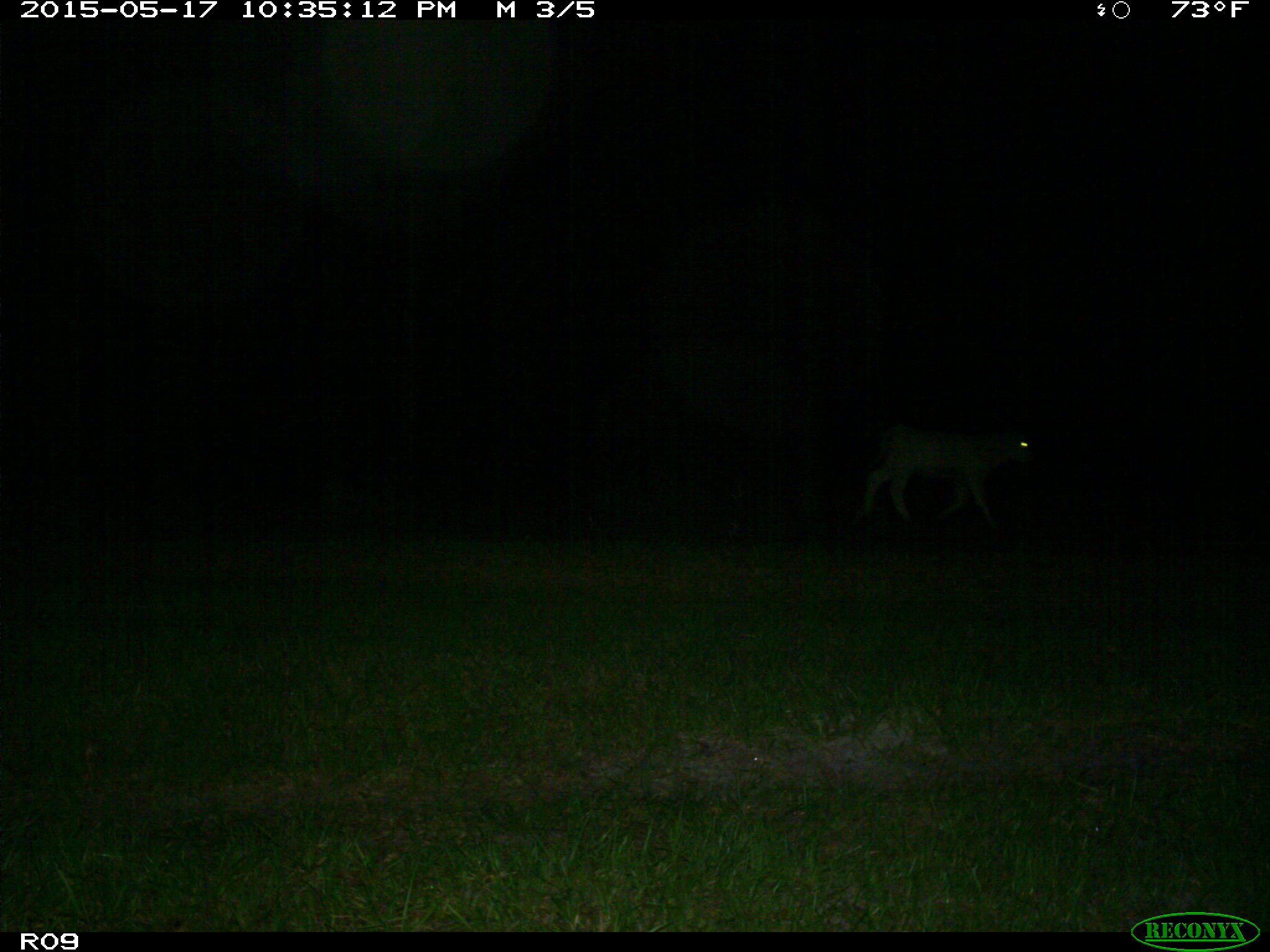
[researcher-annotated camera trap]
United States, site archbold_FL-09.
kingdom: Animalia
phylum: Chordata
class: Mammalia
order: Artiodactyla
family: Bovidae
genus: Bos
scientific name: Bos taurus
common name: domestic cow